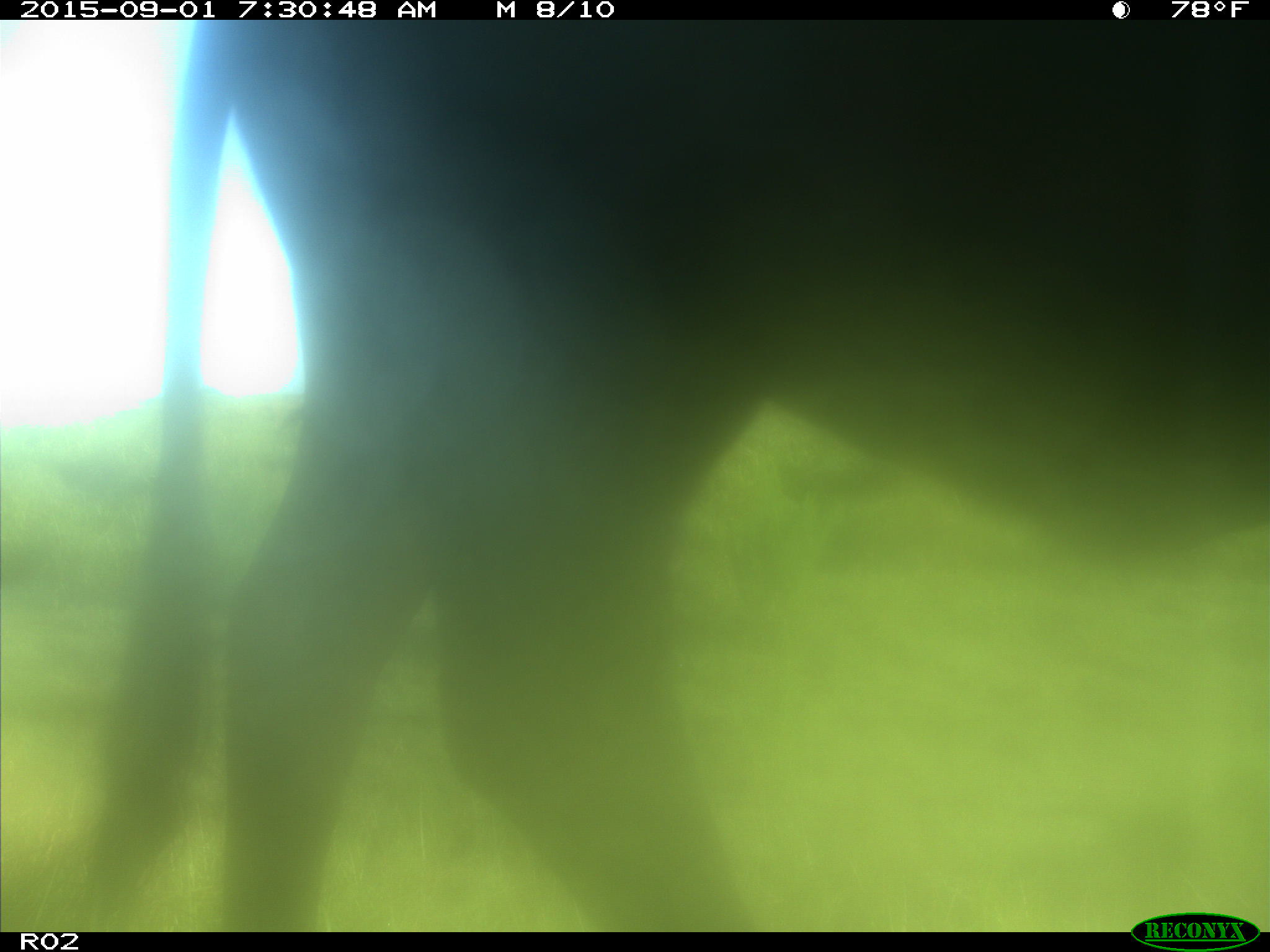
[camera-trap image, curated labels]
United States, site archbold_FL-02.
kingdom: Animalia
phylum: Chordata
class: Mammalia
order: Artiodactyla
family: Bovidae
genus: Bos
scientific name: Bos taurus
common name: domestic cow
Bos taurus (domestic cow).